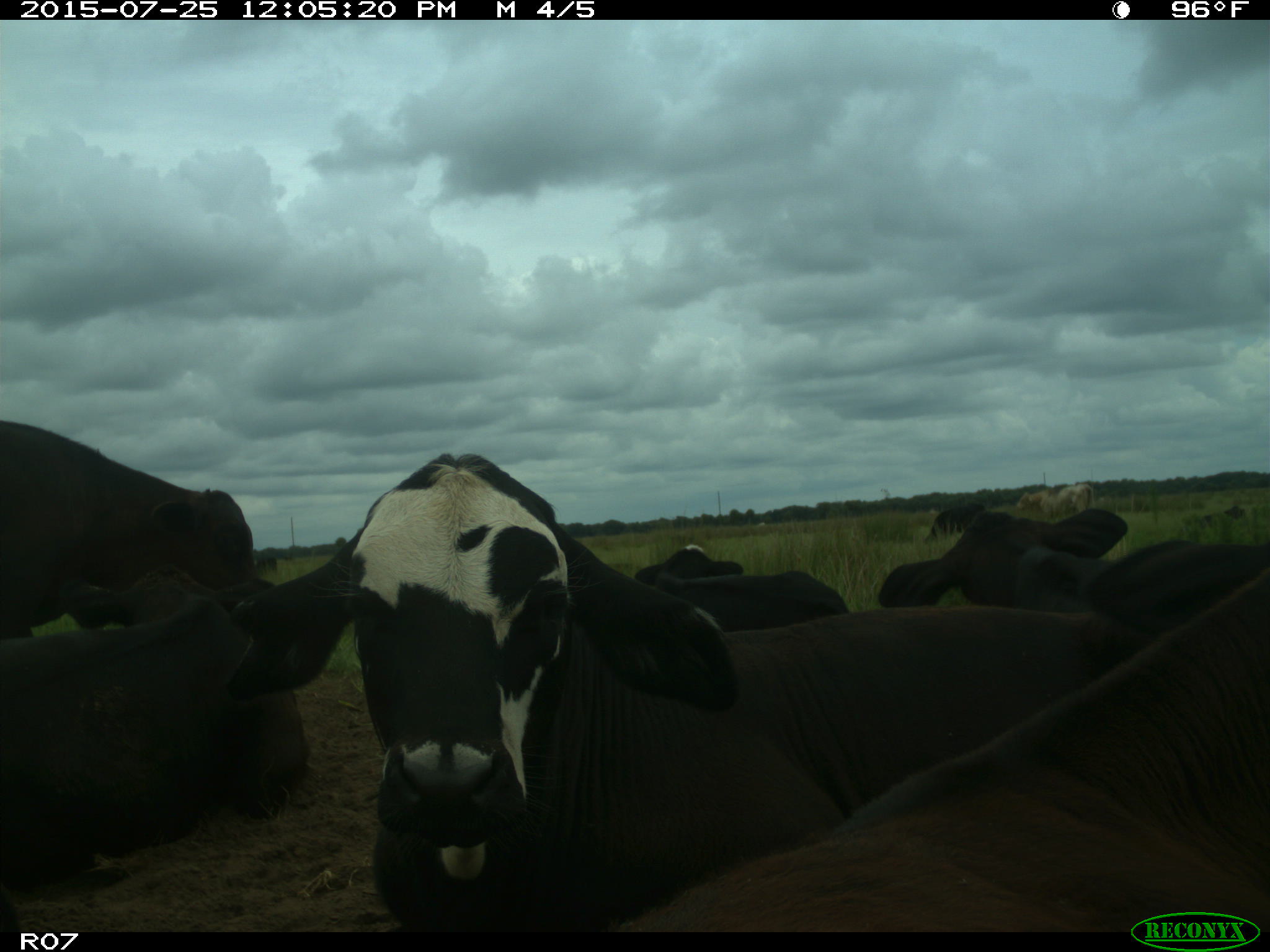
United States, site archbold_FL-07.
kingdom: Animalia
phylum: Chordata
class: Mammalia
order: Artiodactyla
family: Bovidae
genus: Bos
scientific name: Bos taurus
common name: domestic cow